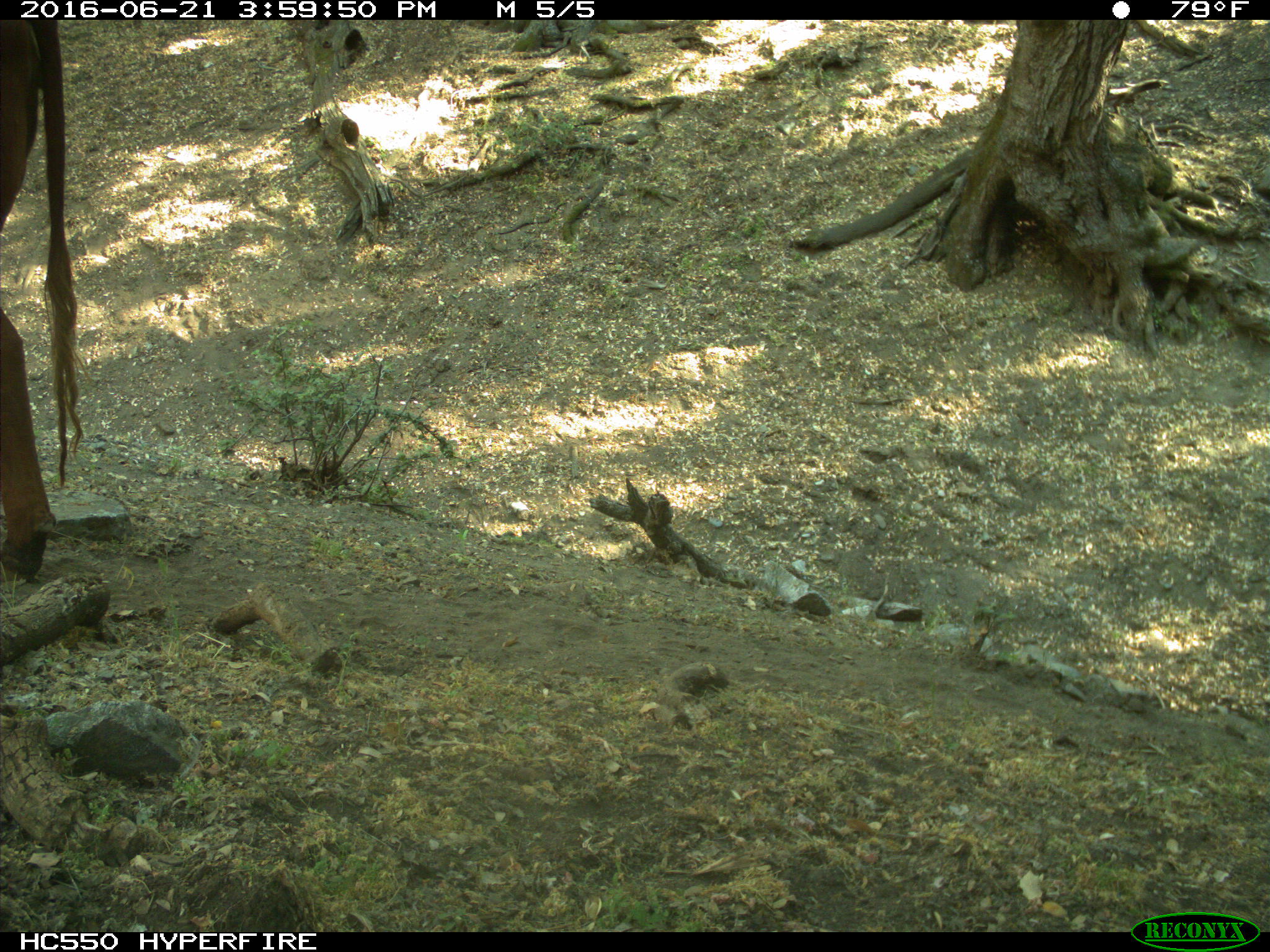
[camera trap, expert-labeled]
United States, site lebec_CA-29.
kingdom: Animalia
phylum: Chordata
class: Mammalia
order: Artiodactyla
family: Bovidae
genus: Bos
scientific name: Bos taurus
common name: domestic cow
Bos taurus (domestic cow).